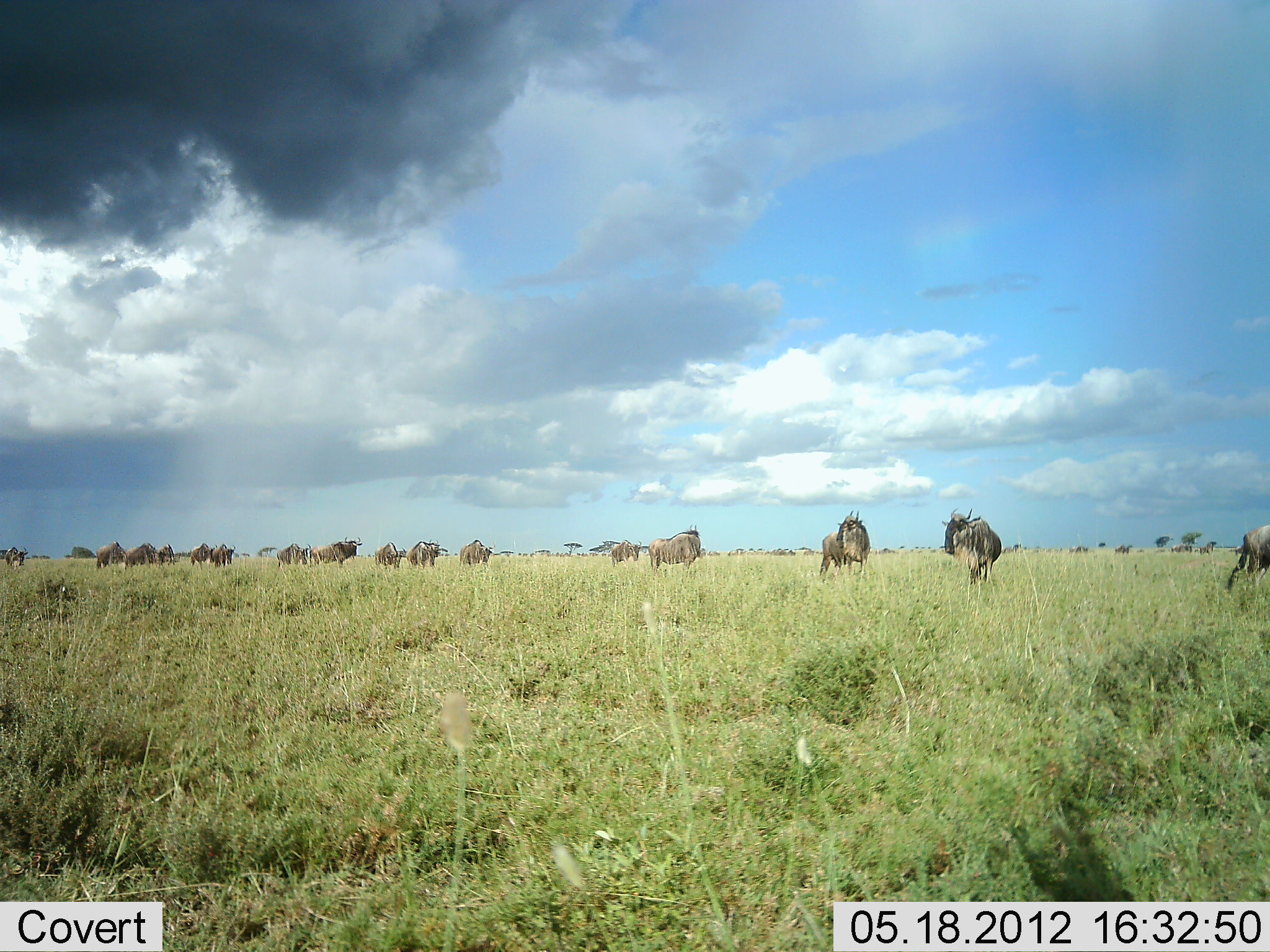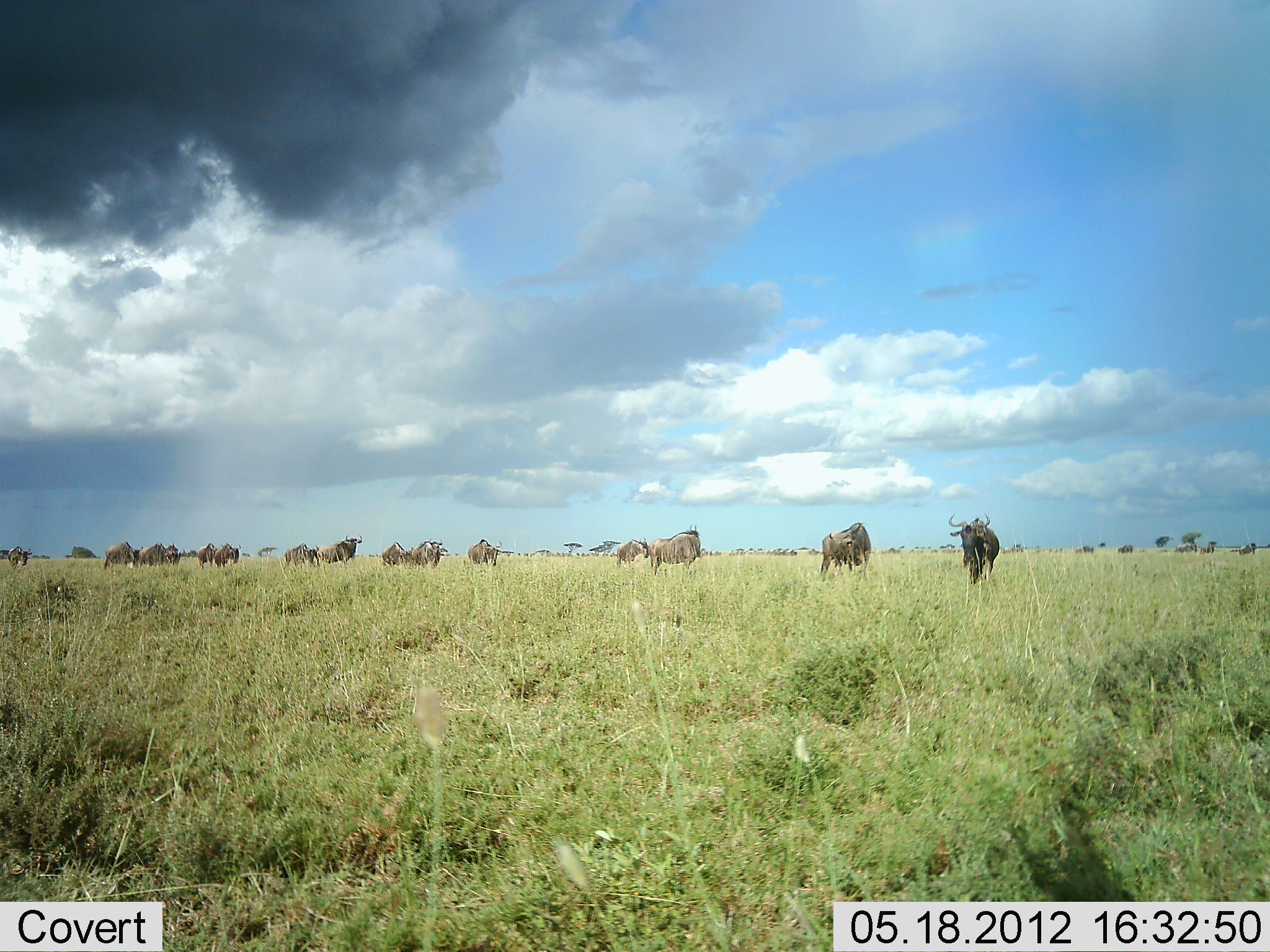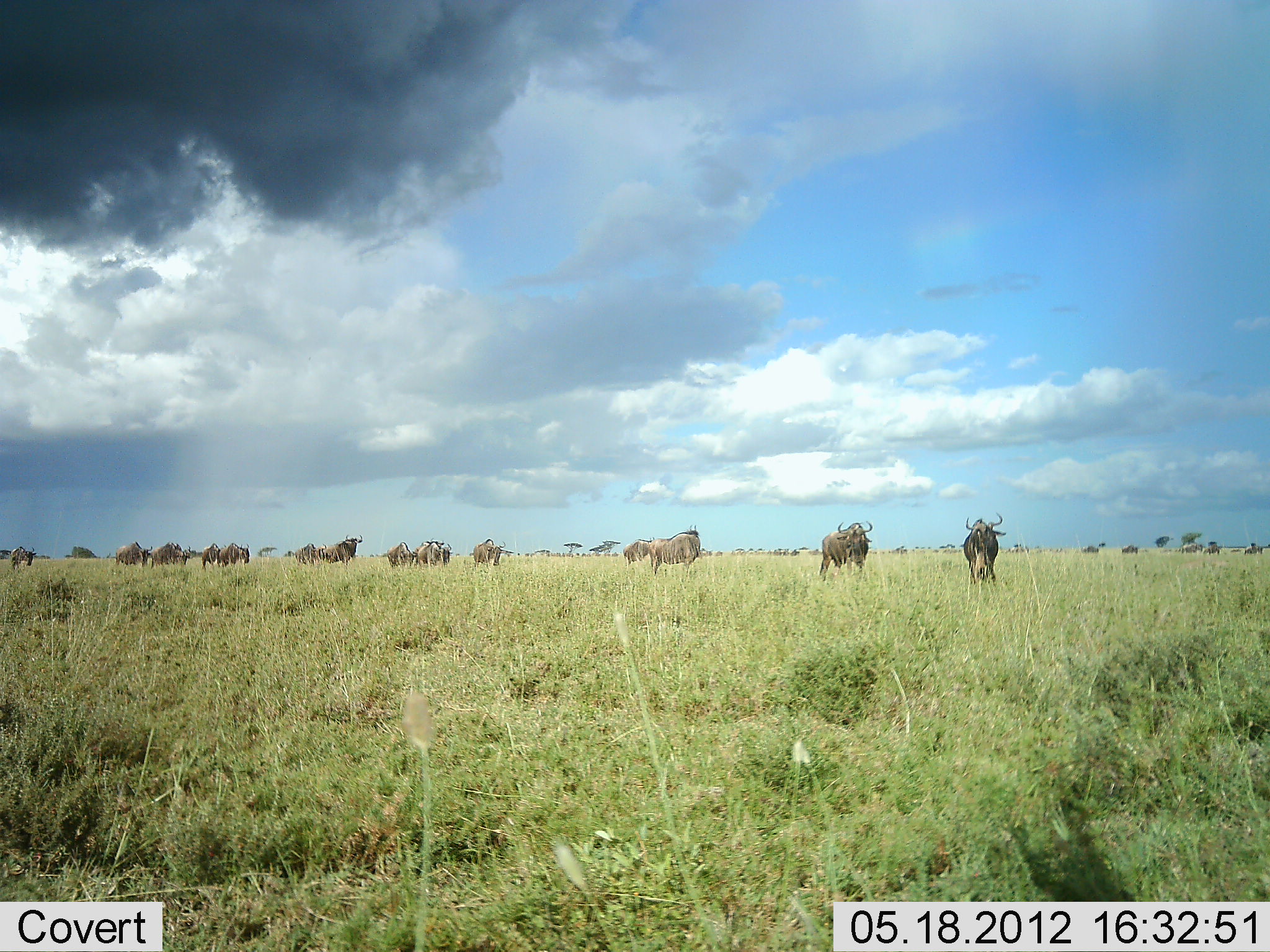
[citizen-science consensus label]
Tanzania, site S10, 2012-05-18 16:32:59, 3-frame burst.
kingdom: Animalia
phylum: Chordata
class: Mammalia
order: Artiodactyla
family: Bovidae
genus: Connochaetes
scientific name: Connochaetes taurinus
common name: blue wildebeest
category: wildebeest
Wildebeest (blue wildebeest) (Connochaetes taurinus), count 11-50. Behavior (volunteer vote fractions): standing 80%, resting 10%, moving 80%, interacting 0%. Young present (vote fraction): 0%. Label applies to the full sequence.